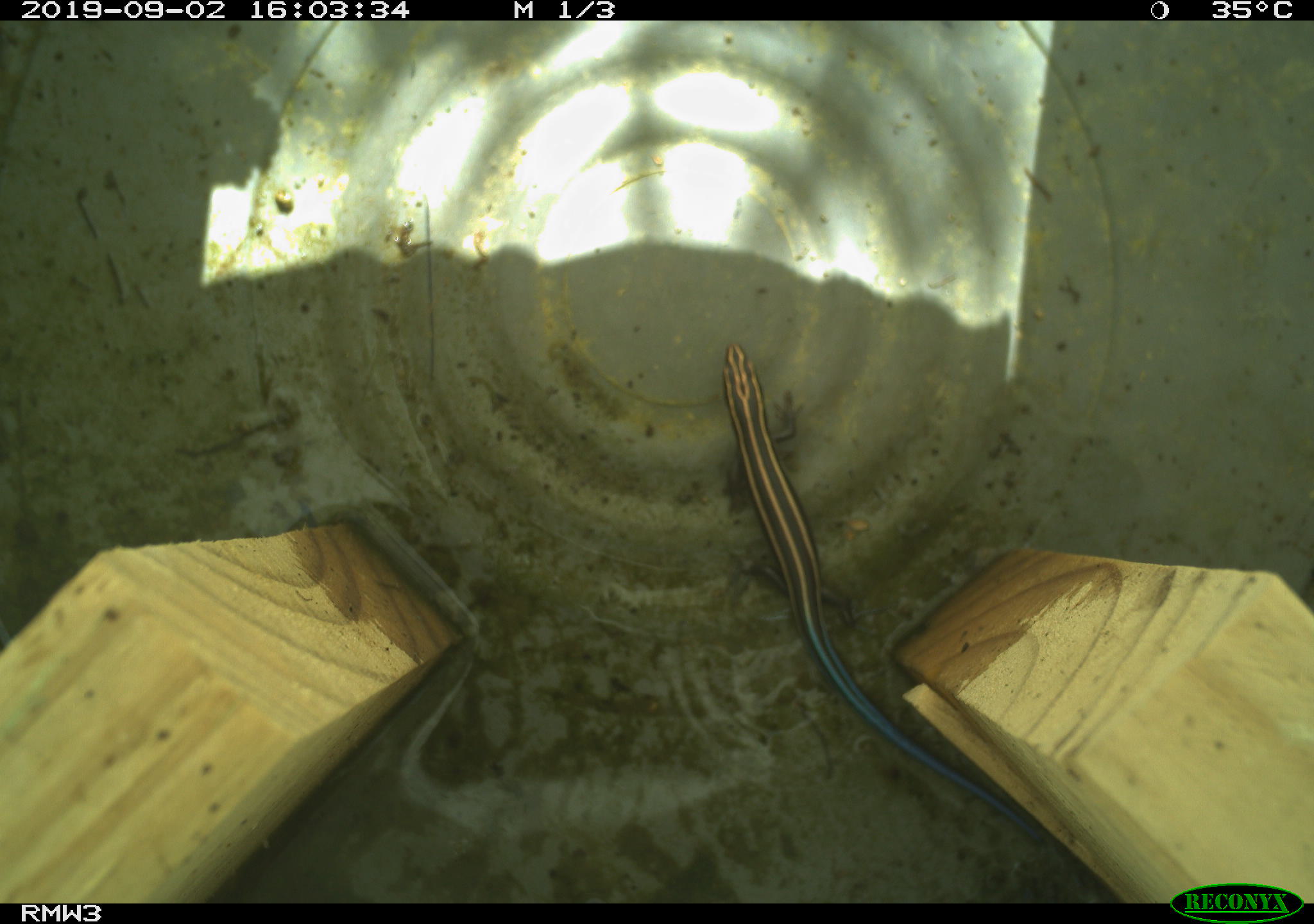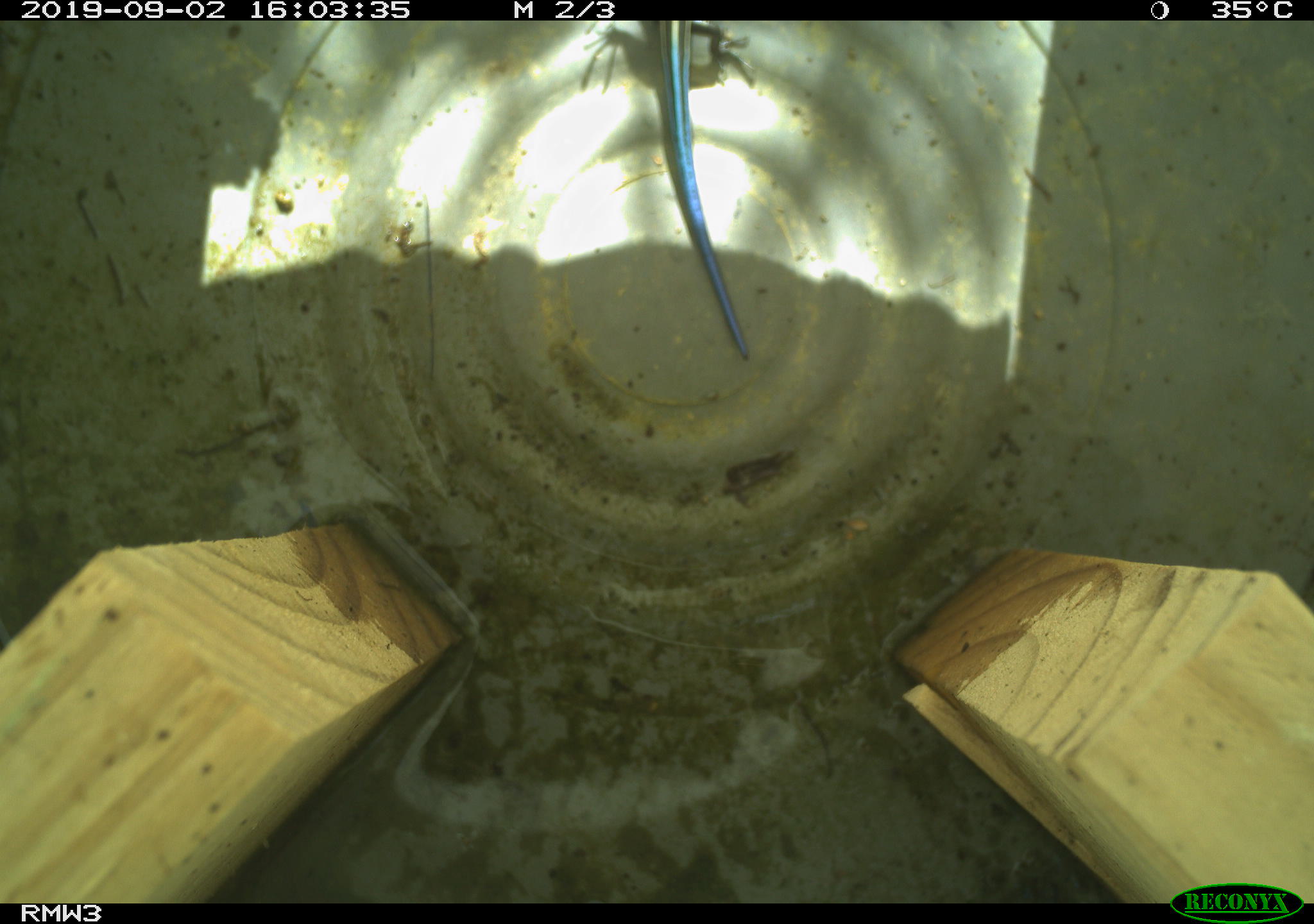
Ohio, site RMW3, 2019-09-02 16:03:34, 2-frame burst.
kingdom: Animalia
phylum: Chordata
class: Reptilia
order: Squamata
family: Scincidae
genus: Plestiodon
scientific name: Plestiodon fasciatus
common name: common five-lined skink